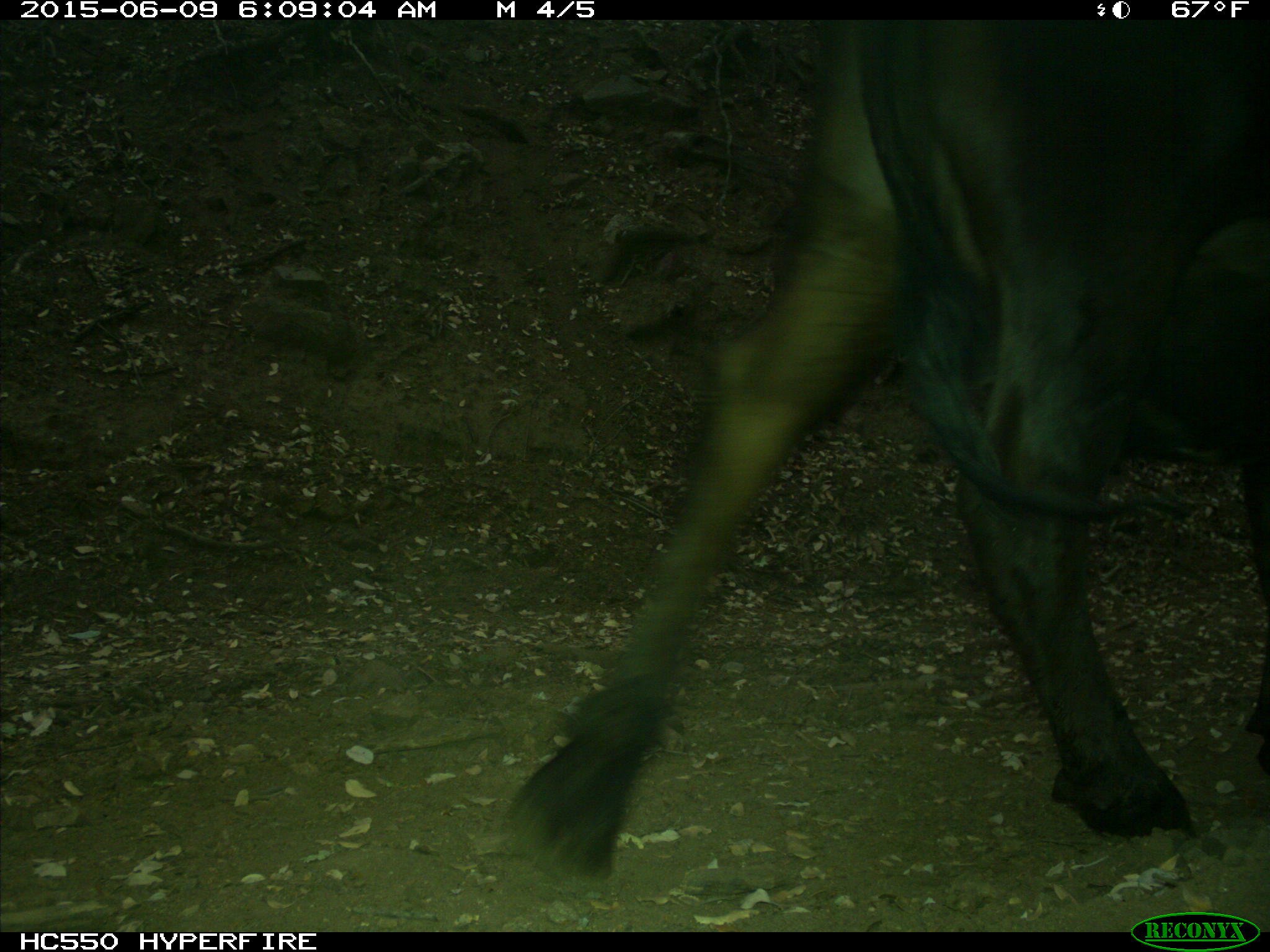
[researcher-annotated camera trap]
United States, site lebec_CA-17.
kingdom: Animalia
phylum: Chordata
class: Mammalia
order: Artiodactyla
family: Bovidae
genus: Bos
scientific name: Bos taurus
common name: domestic cow